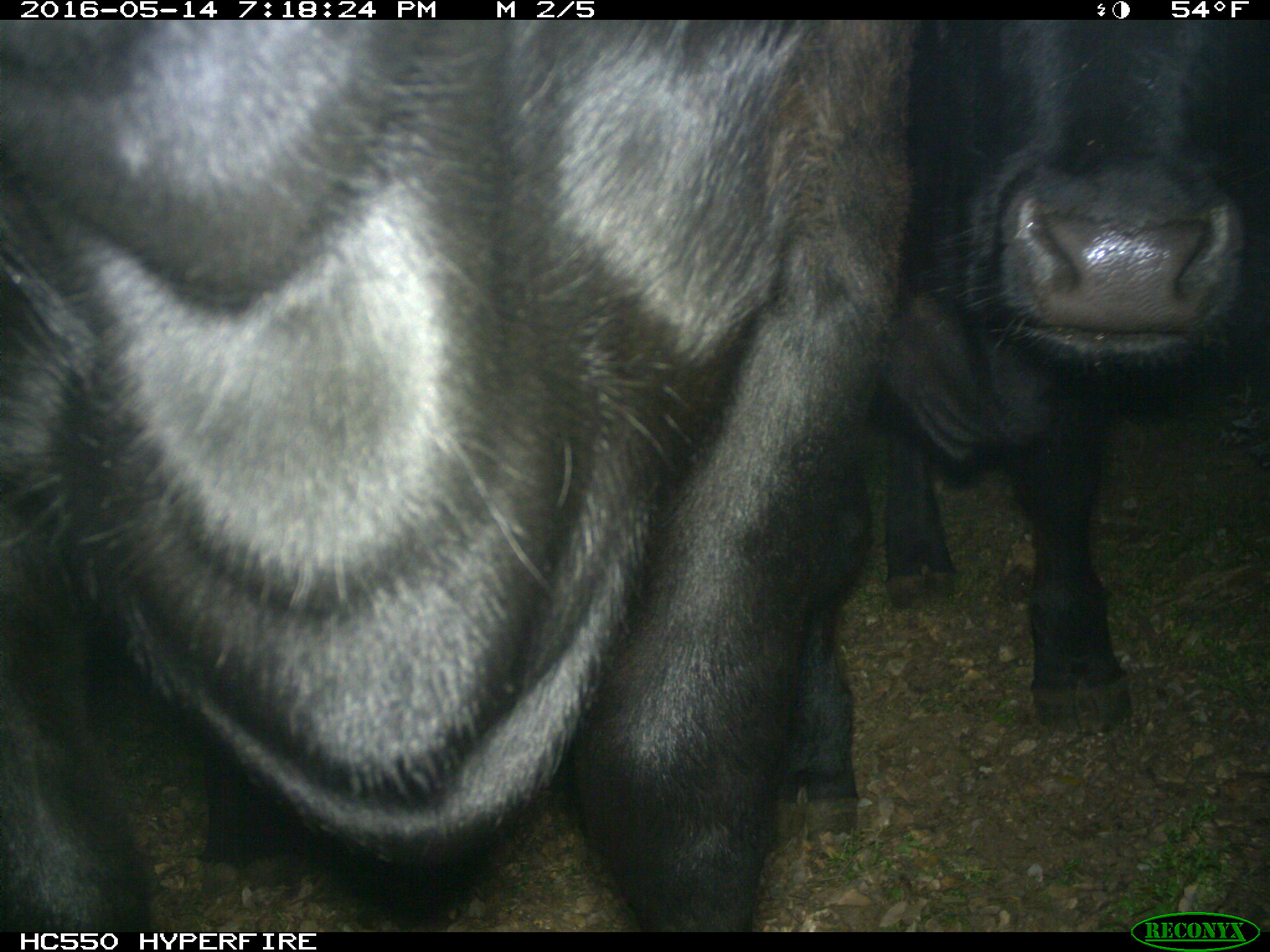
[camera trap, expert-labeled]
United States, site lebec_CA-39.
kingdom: Animalia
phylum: Chordata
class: Mammalia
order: Artiodactyla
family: Bovidae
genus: Bos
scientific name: Bos taurus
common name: domestic cow